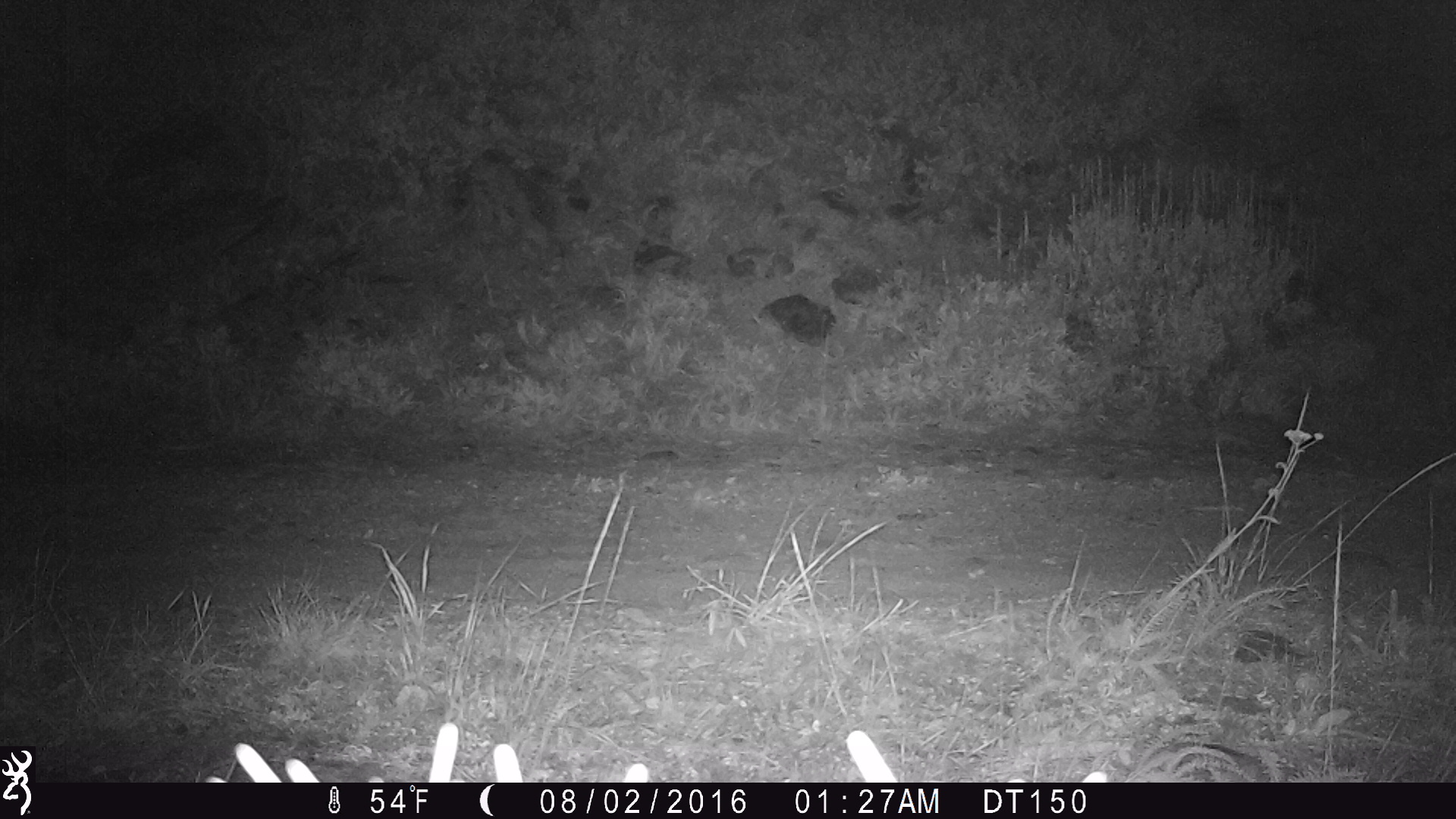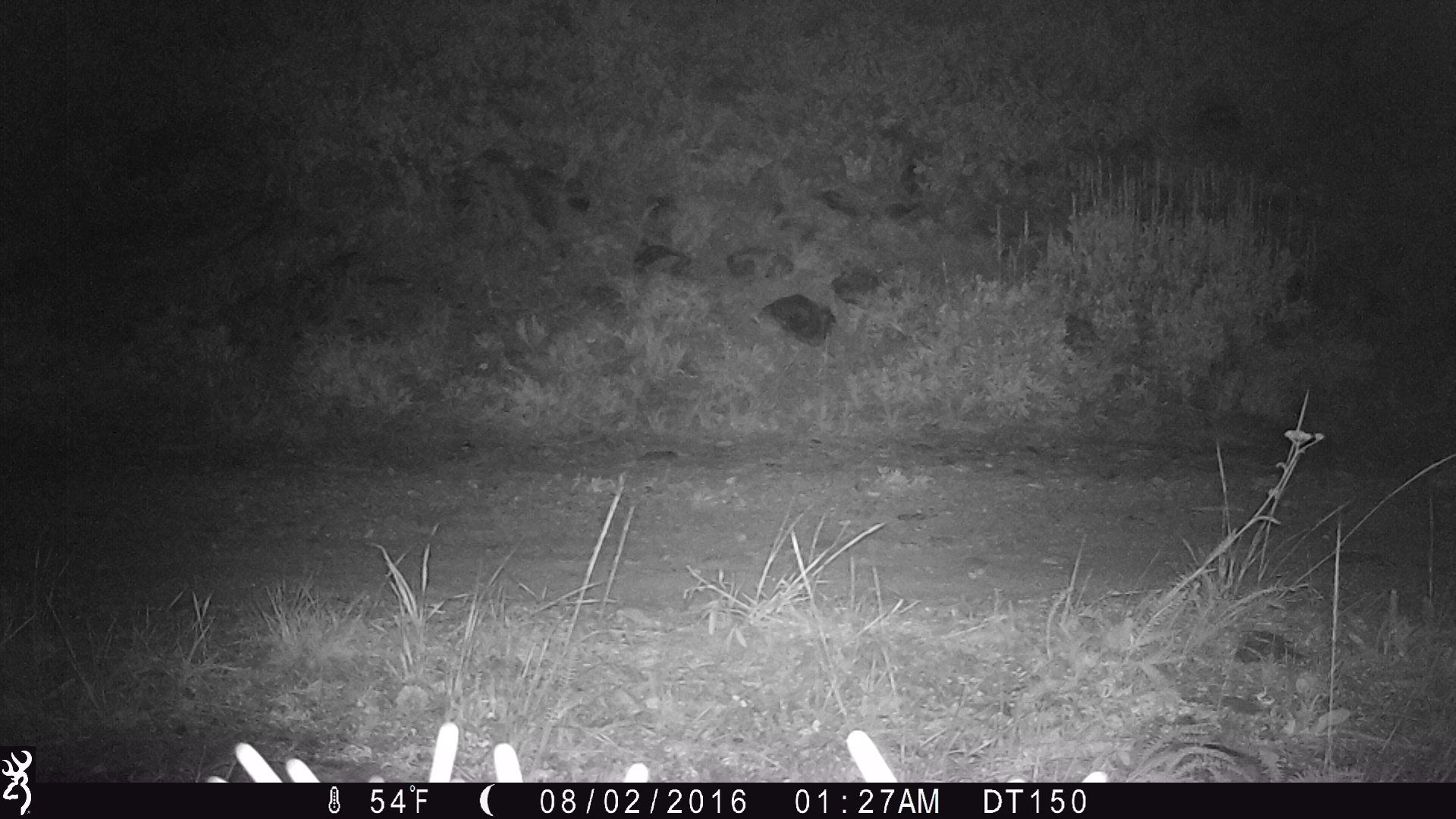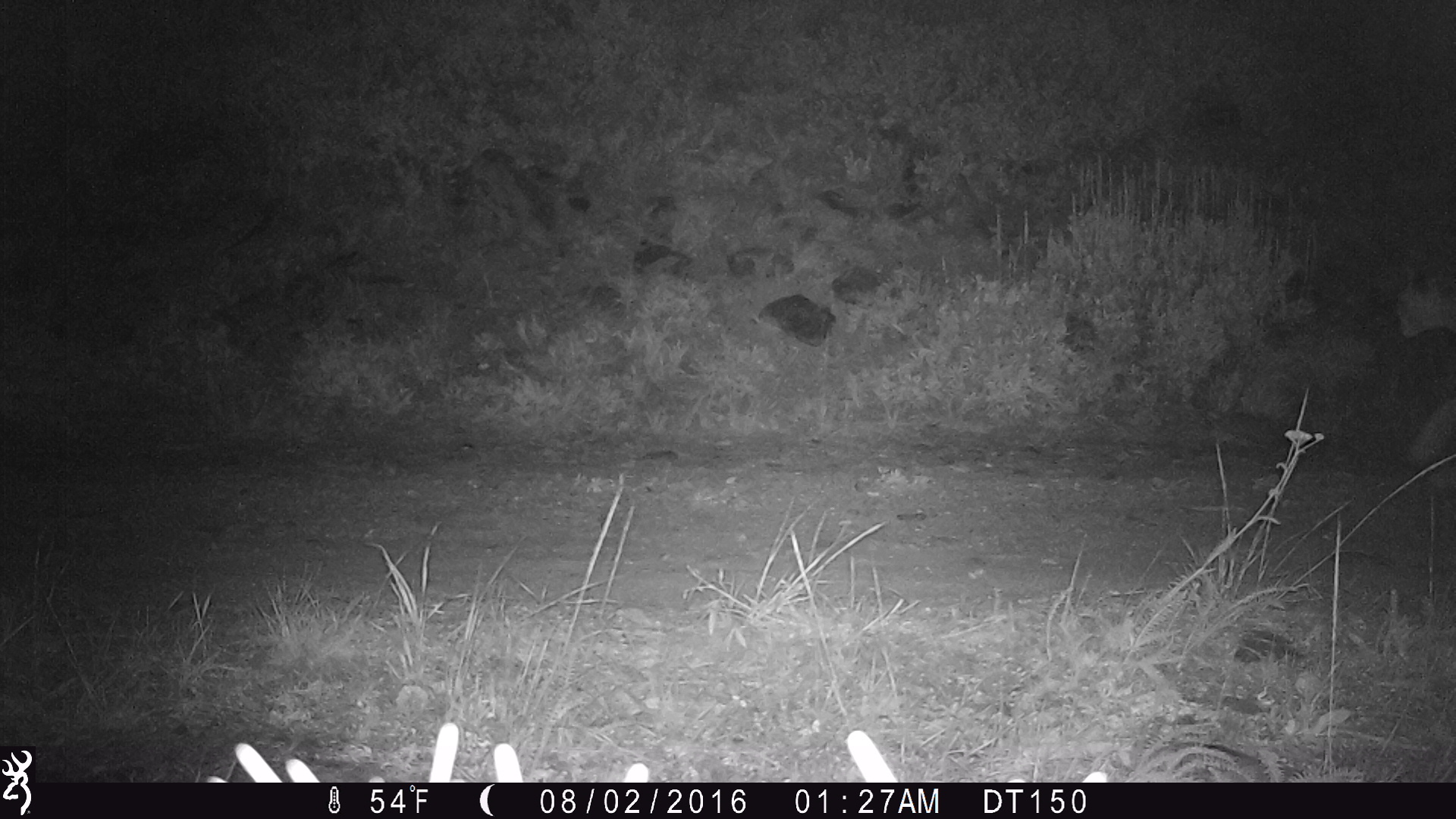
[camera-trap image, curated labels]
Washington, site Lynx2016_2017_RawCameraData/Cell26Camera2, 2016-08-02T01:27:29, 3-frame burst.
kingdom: Animalia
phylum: Chordata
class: Mammalia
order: Carnivora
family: Felidae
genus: Puma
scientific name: Puma concolor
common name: mountain lion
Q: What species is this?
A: Puma concolor (mountain lion).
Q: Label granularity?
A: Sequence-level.